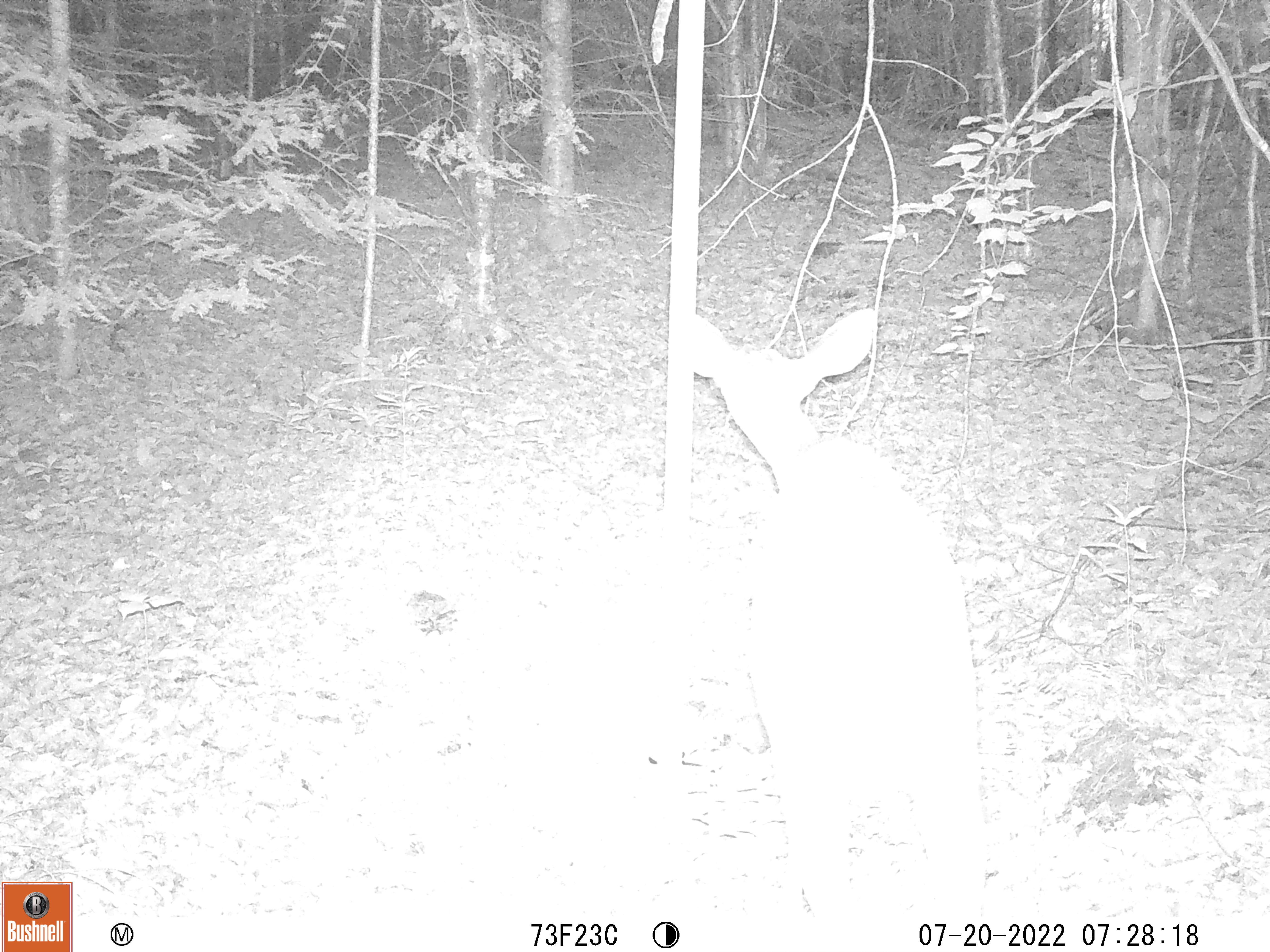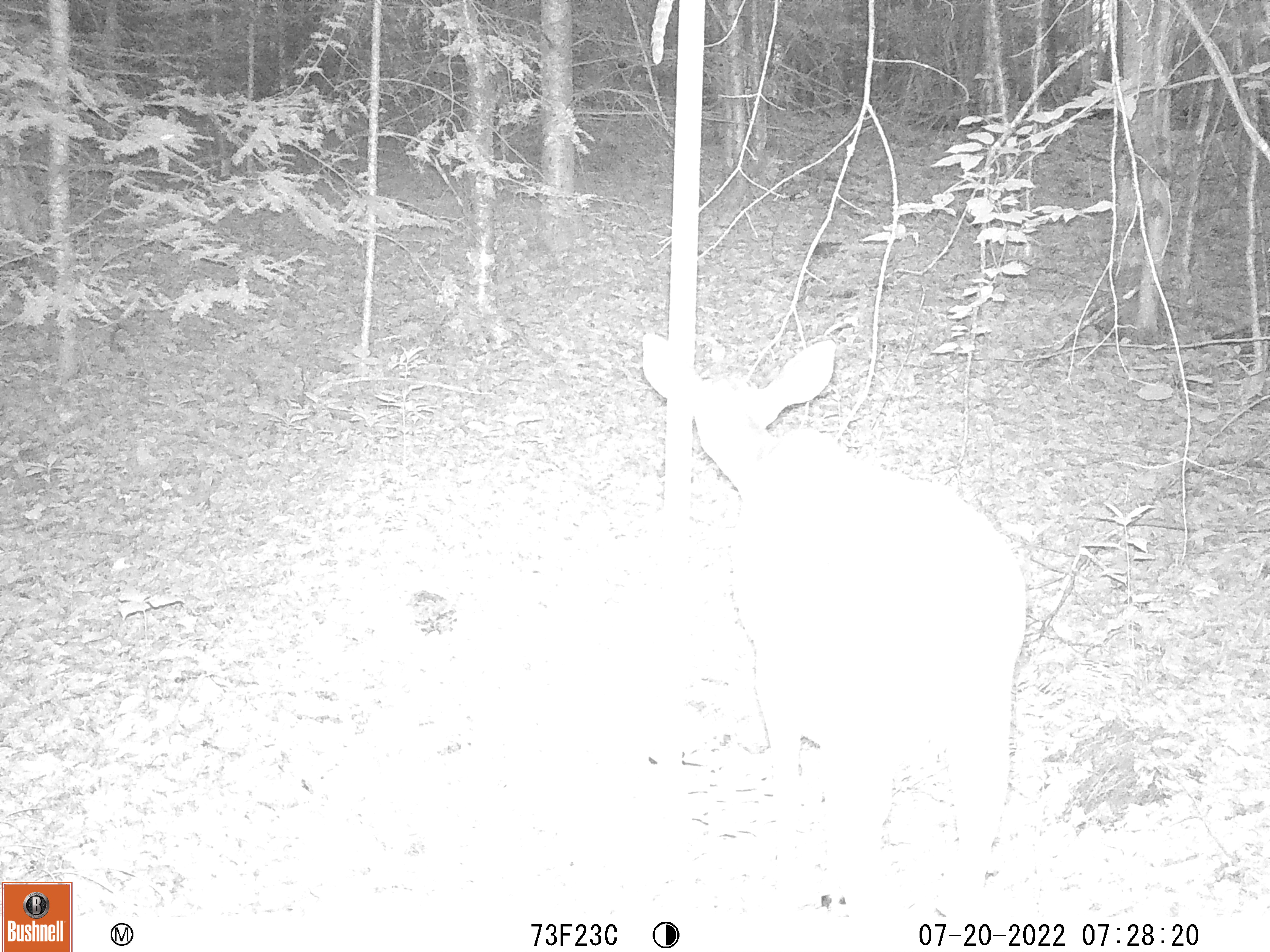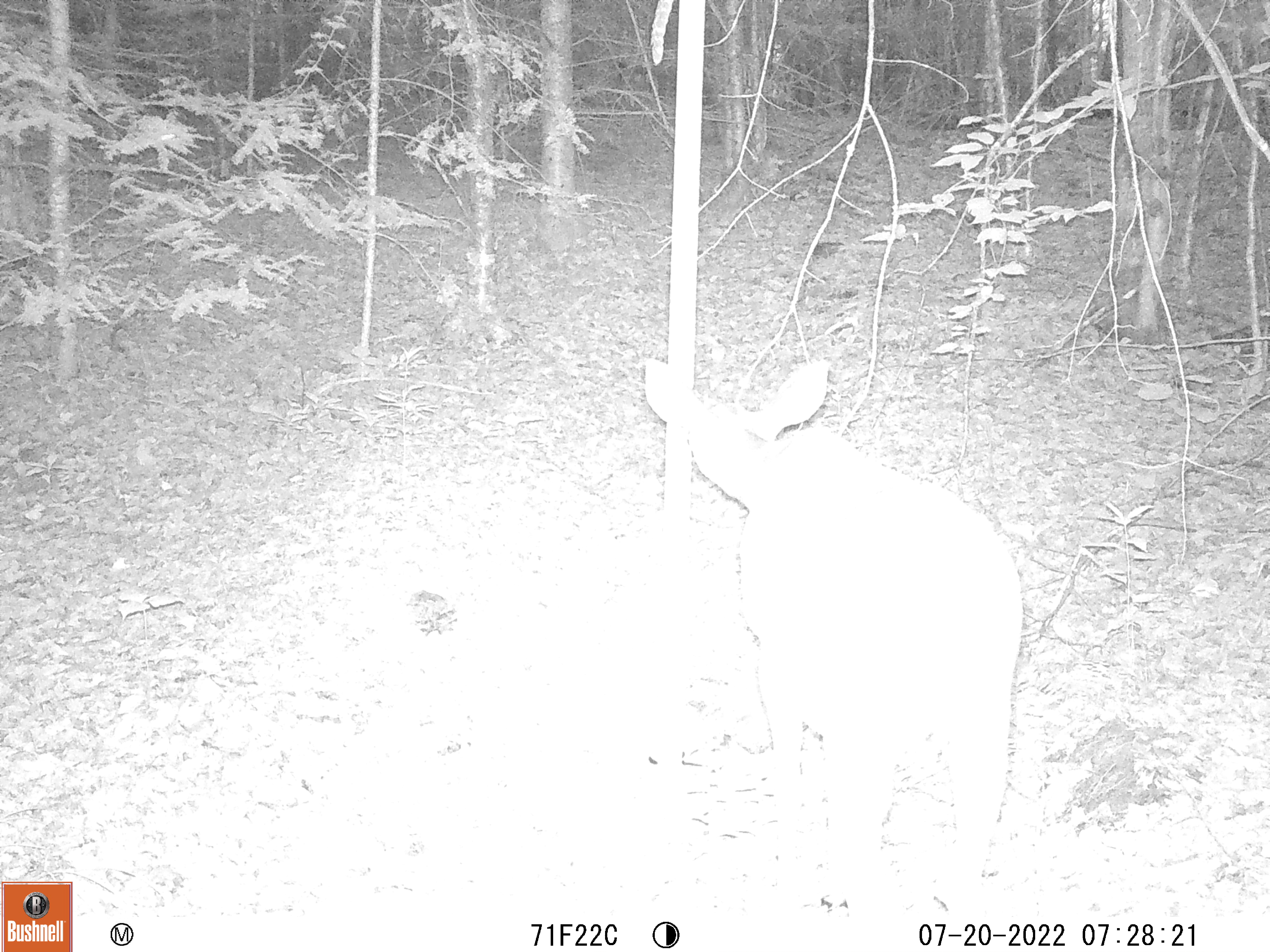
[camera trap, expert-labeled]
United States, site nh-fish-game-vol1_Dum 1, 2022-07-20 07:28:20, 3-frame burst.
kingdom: Animalia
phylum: Chordata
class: Mammalia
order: Artiodactyla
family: Cervidae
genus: Odocoileus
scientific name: Odocoileus virginianus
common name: white-tailed deer